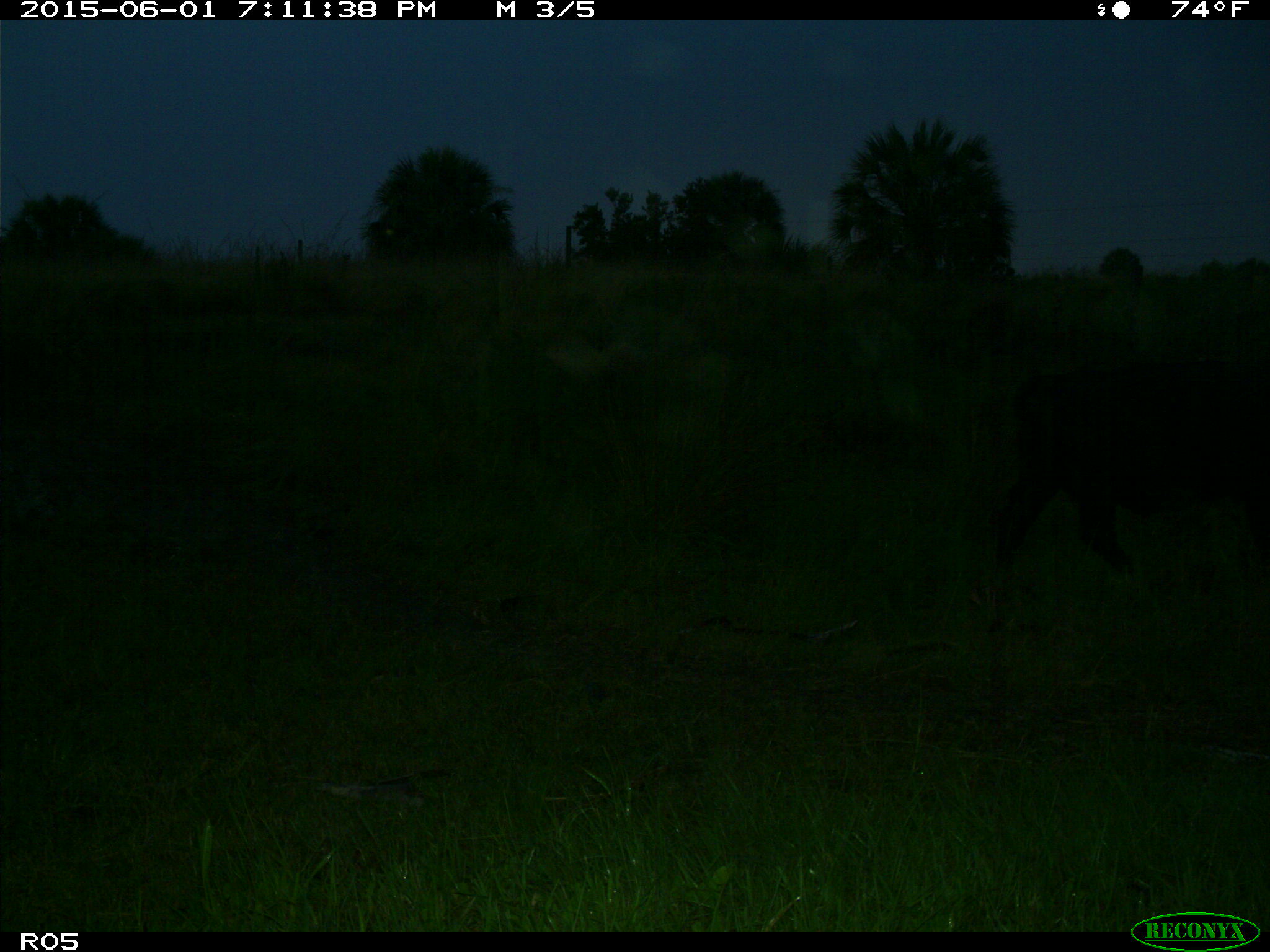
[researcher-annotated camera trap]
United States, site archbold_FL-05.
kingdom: Animalia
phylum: Chordata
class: Mammalia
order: Artiodactyla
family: Bovidae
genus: Bos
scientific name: Bos taurus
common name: domestic cow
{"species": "Bos taurus (domestic cow)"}